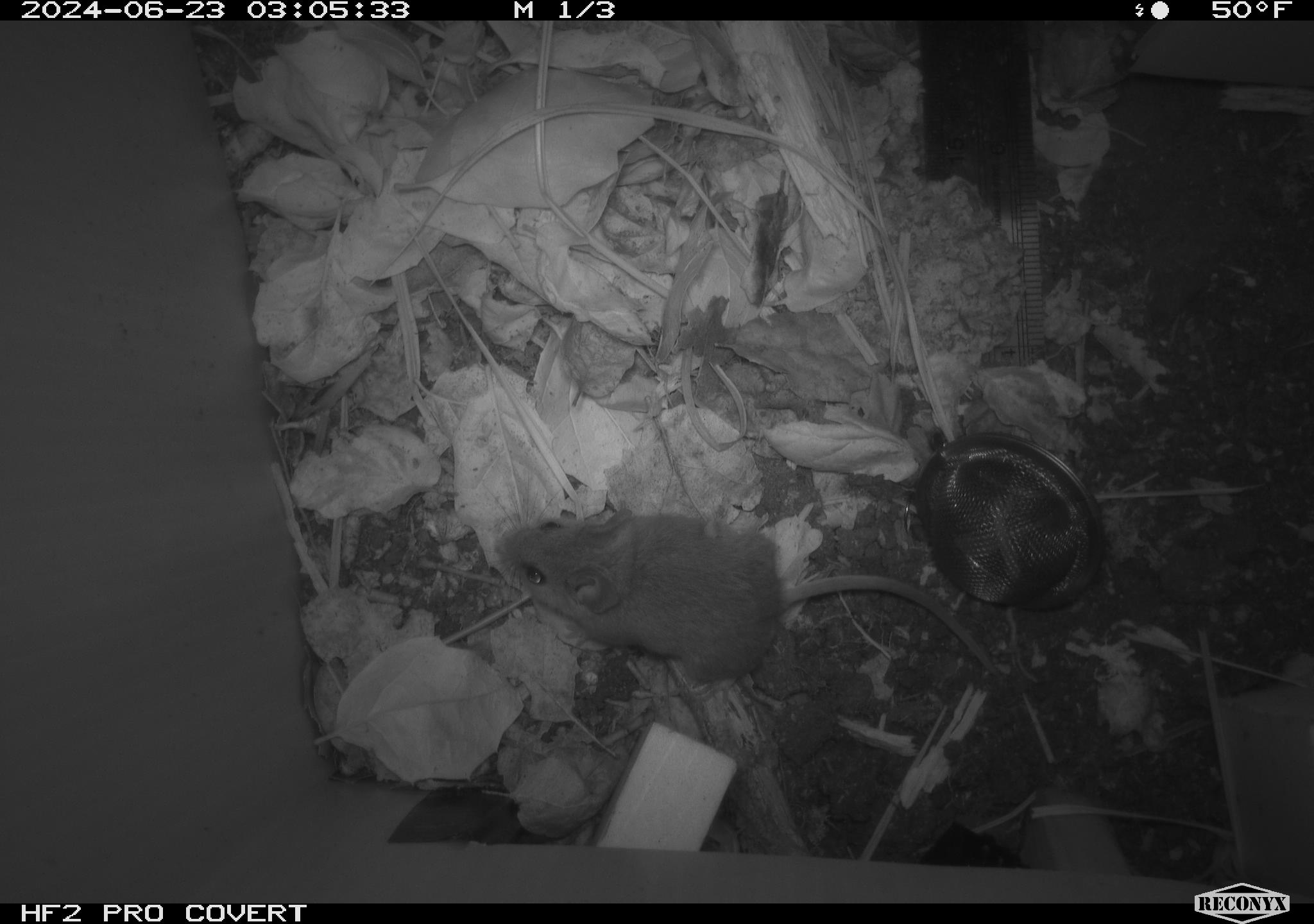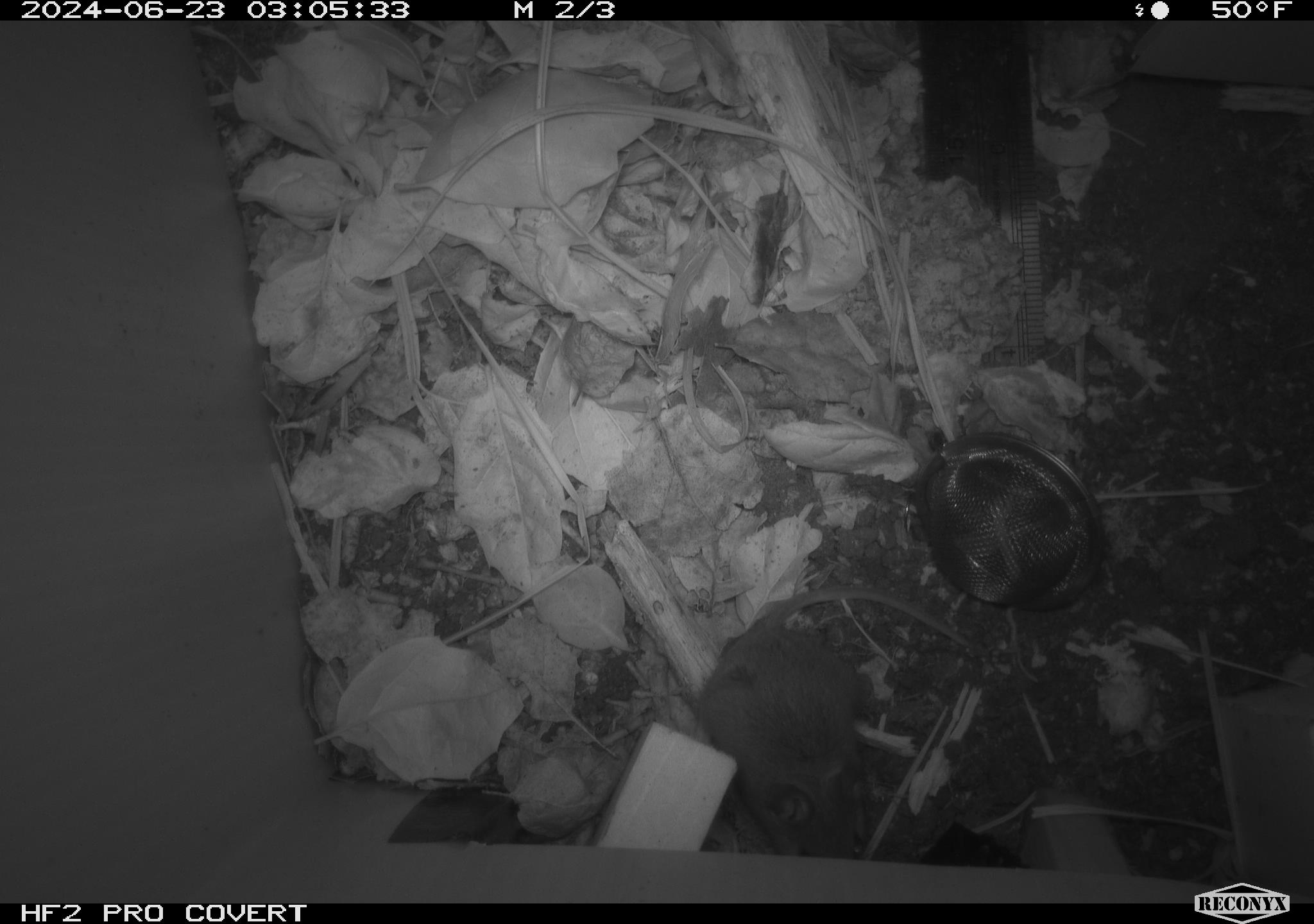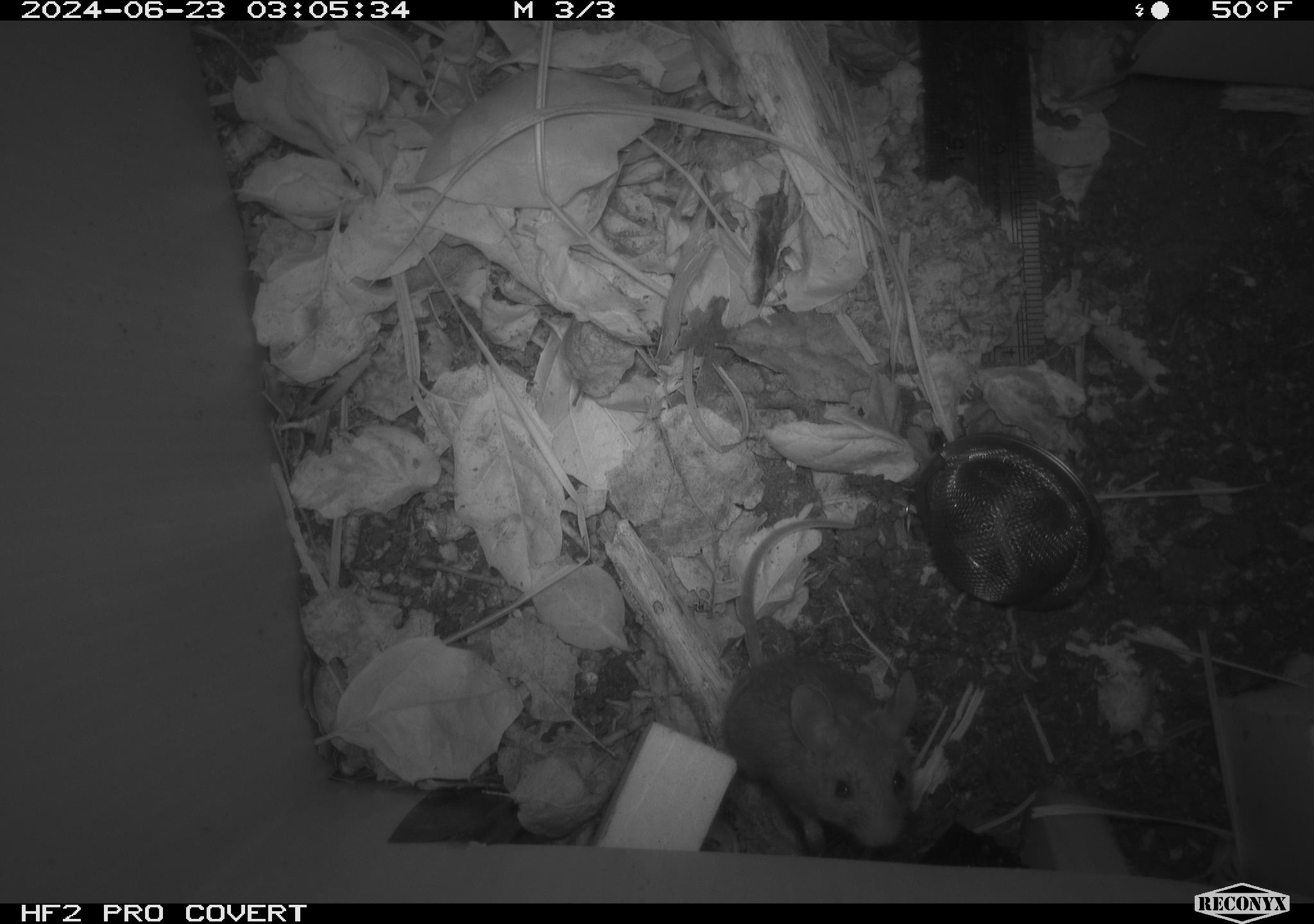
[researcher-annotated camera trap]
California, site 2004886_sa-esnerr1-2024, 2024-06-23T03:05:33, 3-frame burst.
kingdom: Animalia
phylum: Chordata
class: Mammalia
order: Rodentia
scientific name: Rodentia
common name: rodent